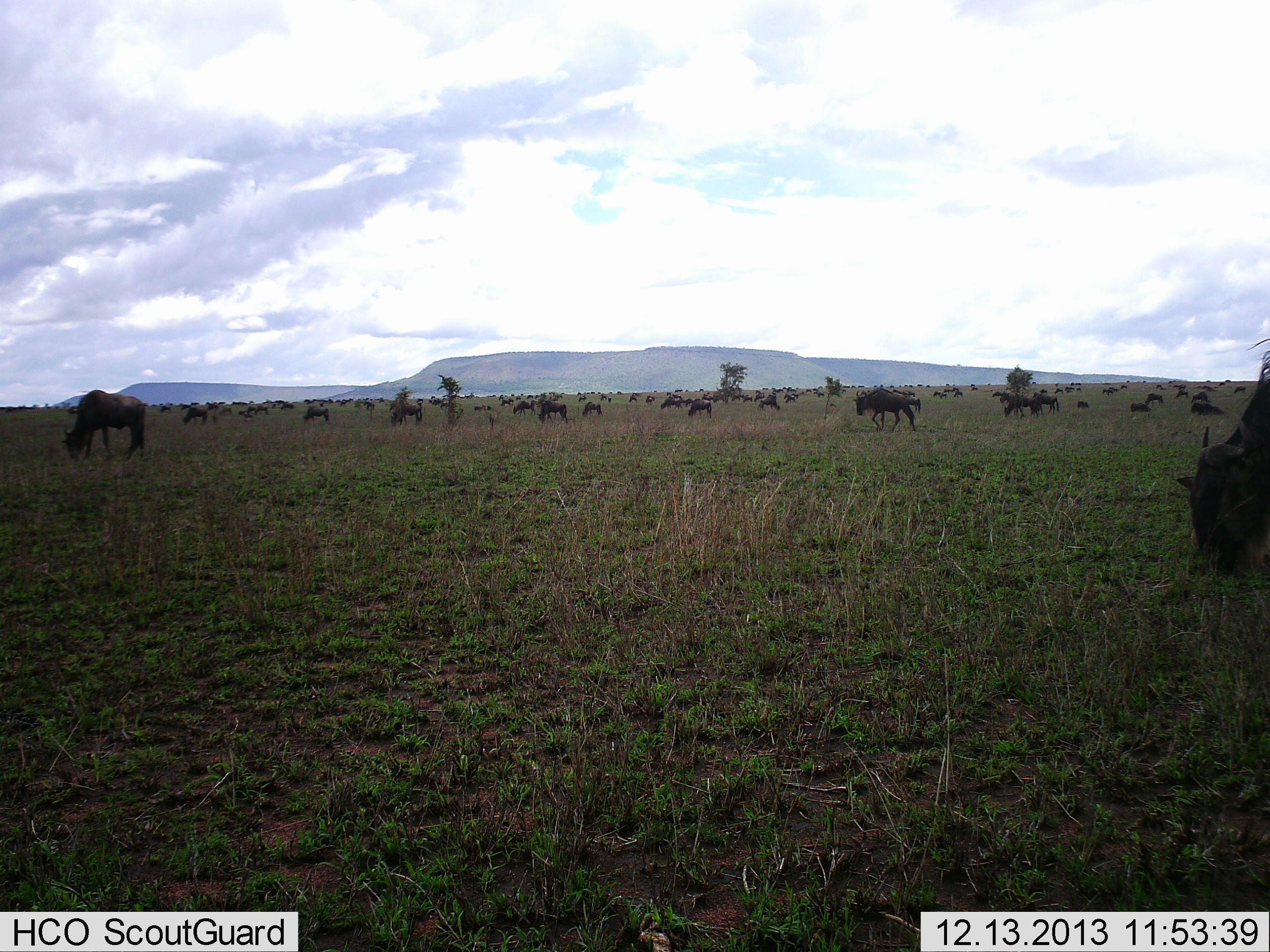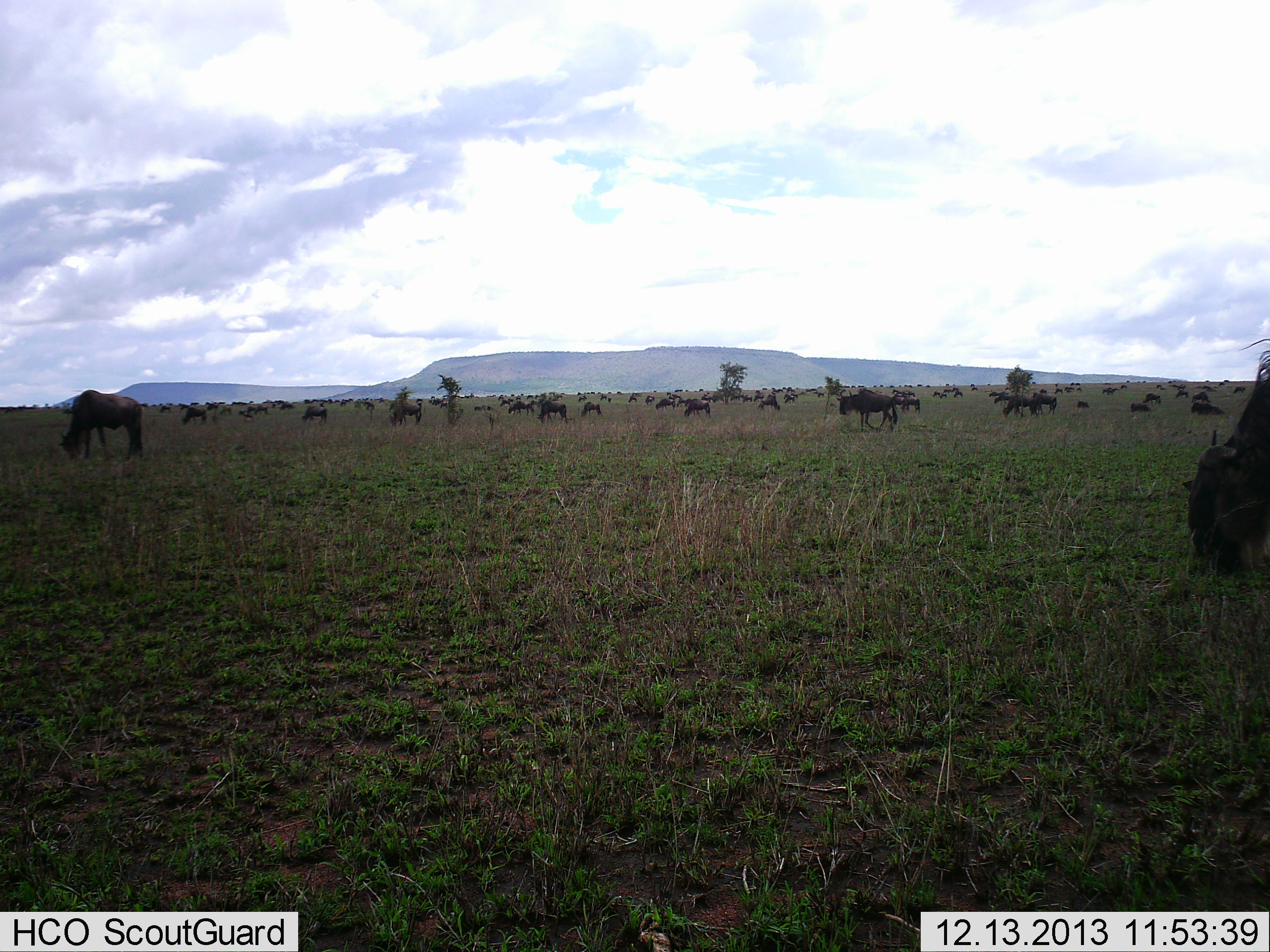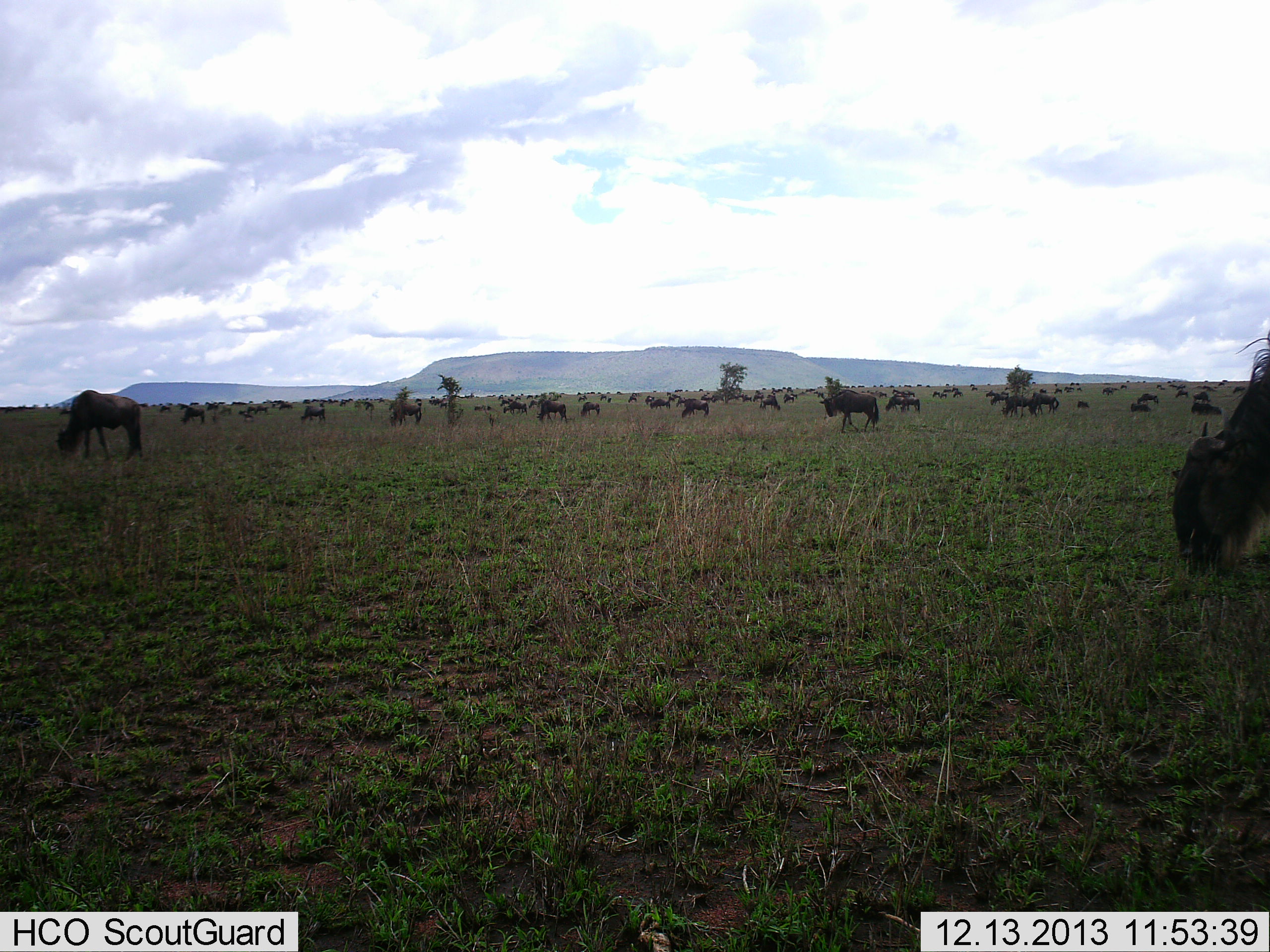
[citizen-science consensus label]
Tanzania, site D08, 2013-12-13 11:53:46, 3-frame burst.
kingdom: Animalia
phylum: Chordata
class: Mammalia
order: Artiodactyla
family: Bovidae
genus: Connochaetes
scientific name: Connochaetes taurinus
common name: blue wildebeest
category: wildebeest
Wildebeest (blue wildebeest) (Connochaetes taurinus), count 51+. Behavior (volunteer vote fractions): standing 30%, resting 10%, moving 80%, interacting 0%. Young present (vote fraction): 0%. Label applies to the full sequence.